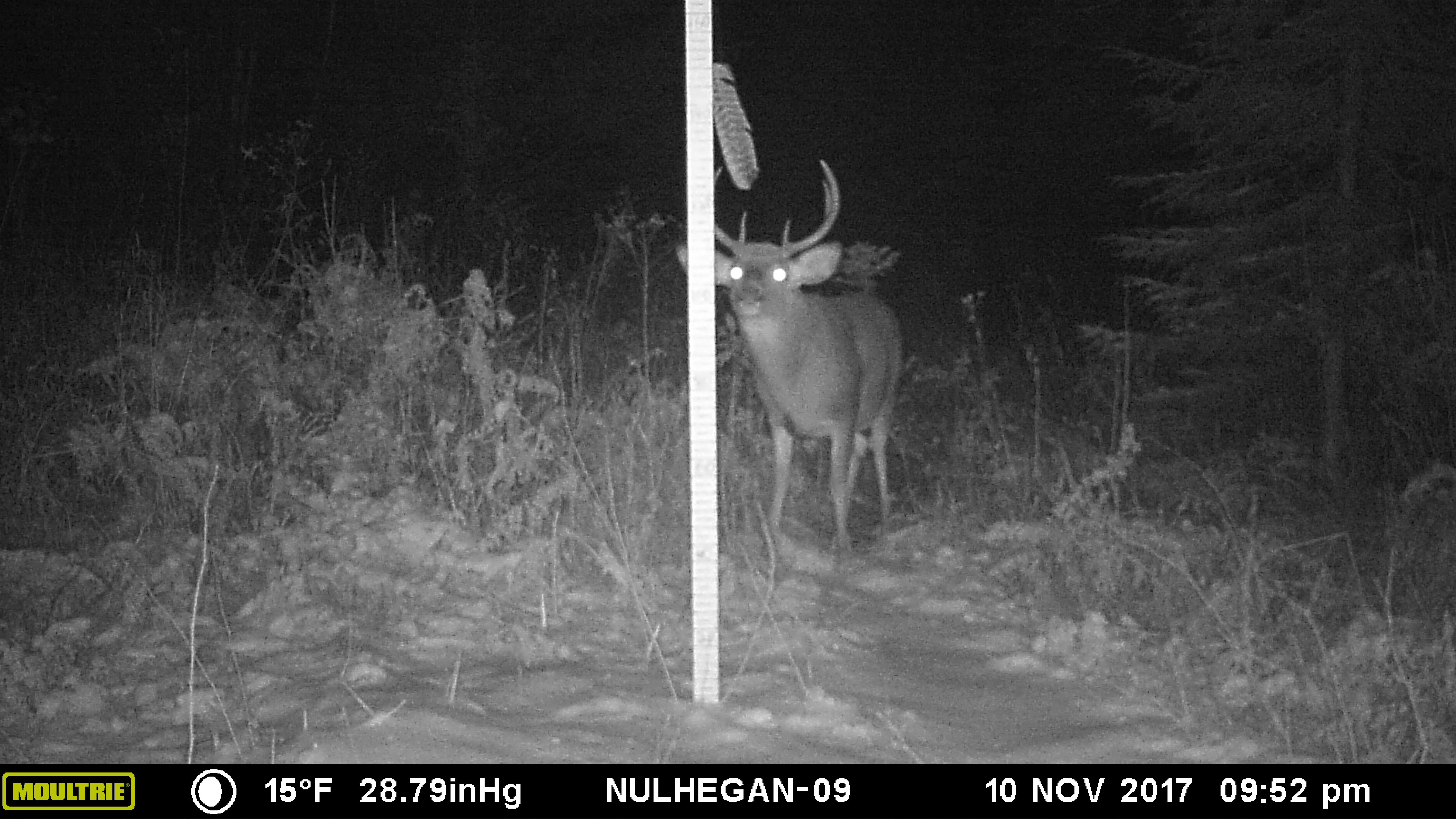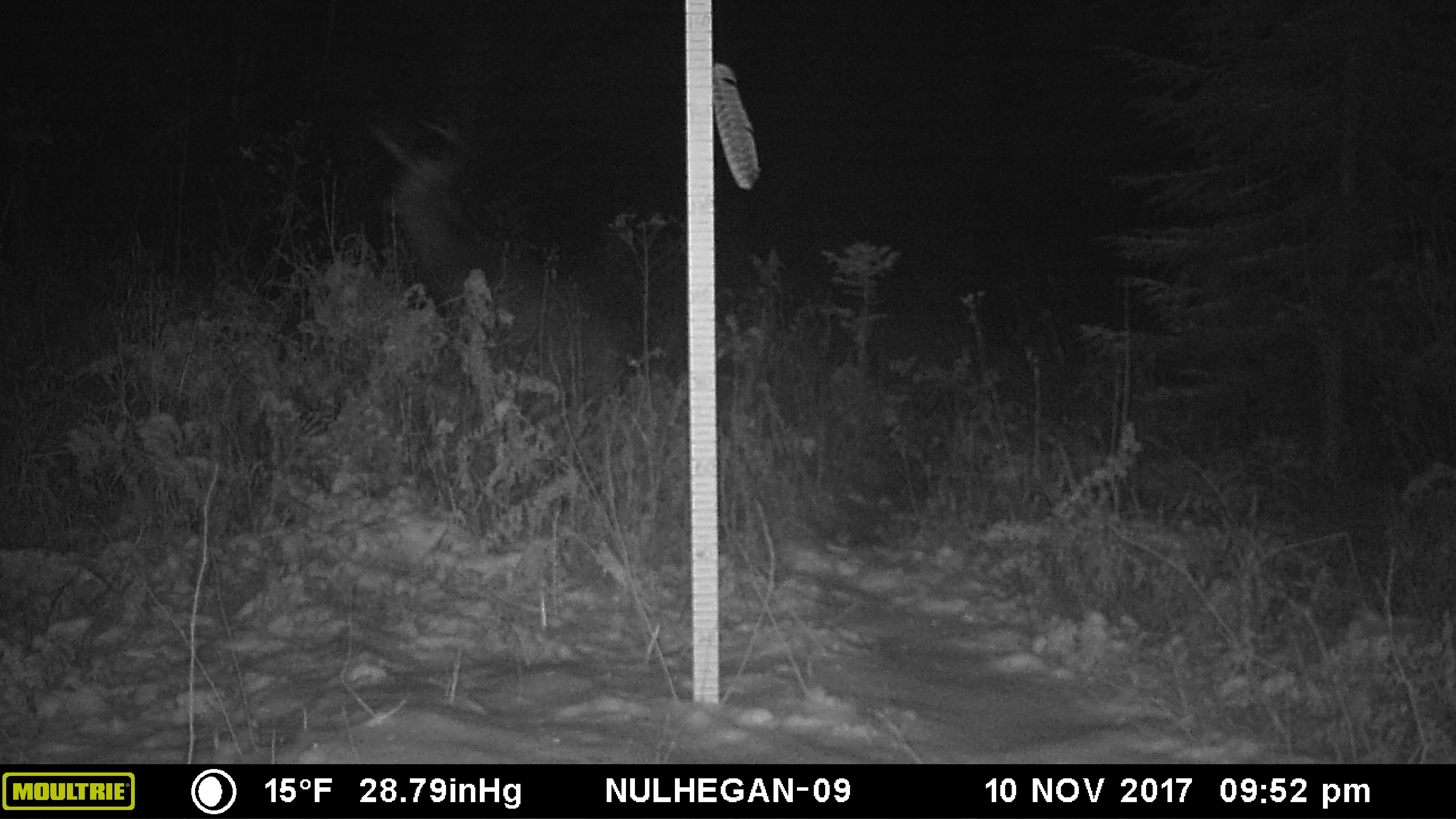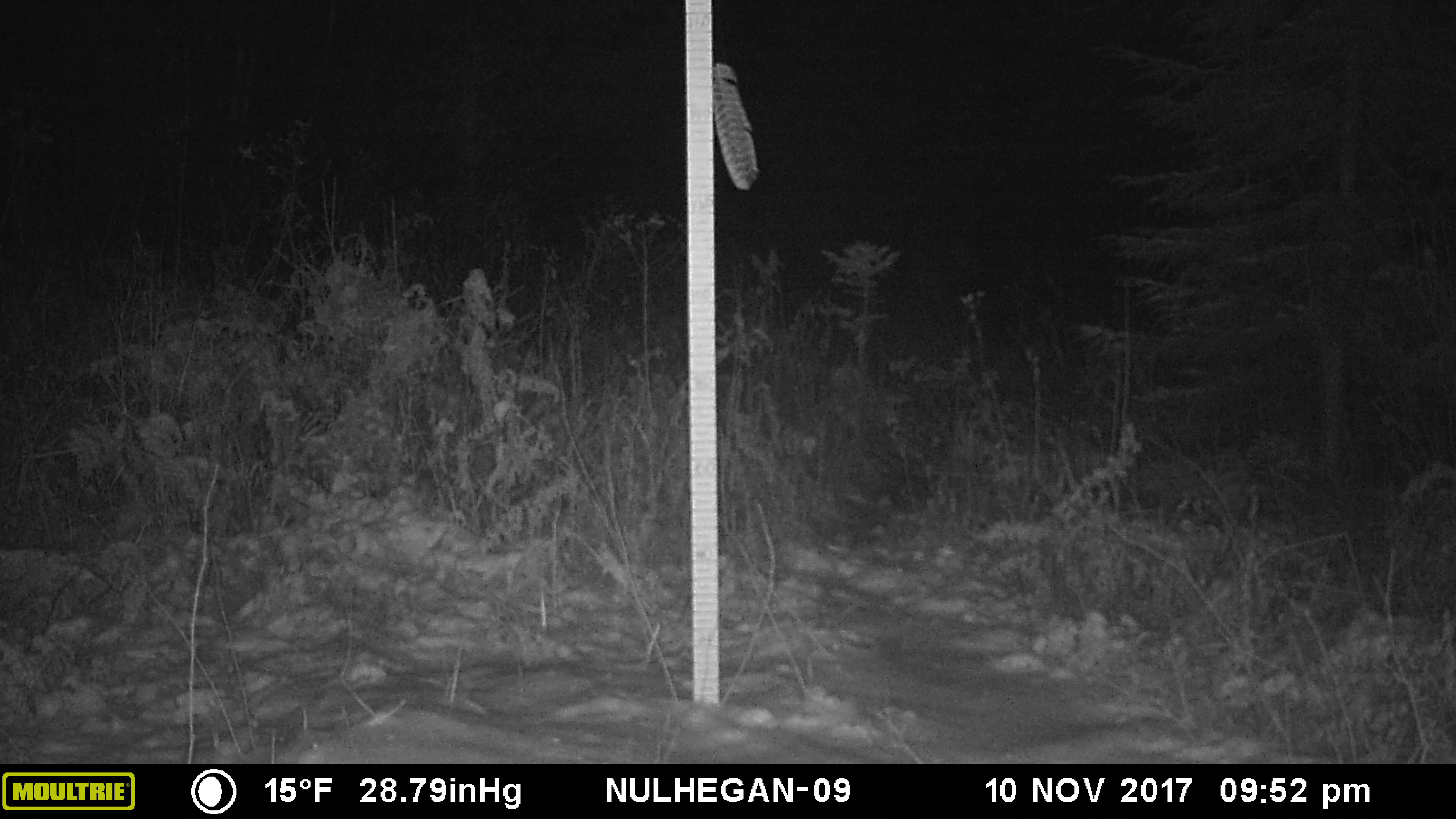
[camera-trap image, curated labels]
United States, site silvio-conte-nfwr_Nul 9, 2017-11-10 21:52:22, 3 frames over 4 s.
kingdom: Animalia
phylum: Chordata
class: Mammalia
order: Artiodactyla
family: Cervidae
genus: Odocoileus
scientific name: Odocoileus virginianus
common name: white-tailed deer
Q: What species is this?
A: White-tailed deer (Odocoileus virginianus).